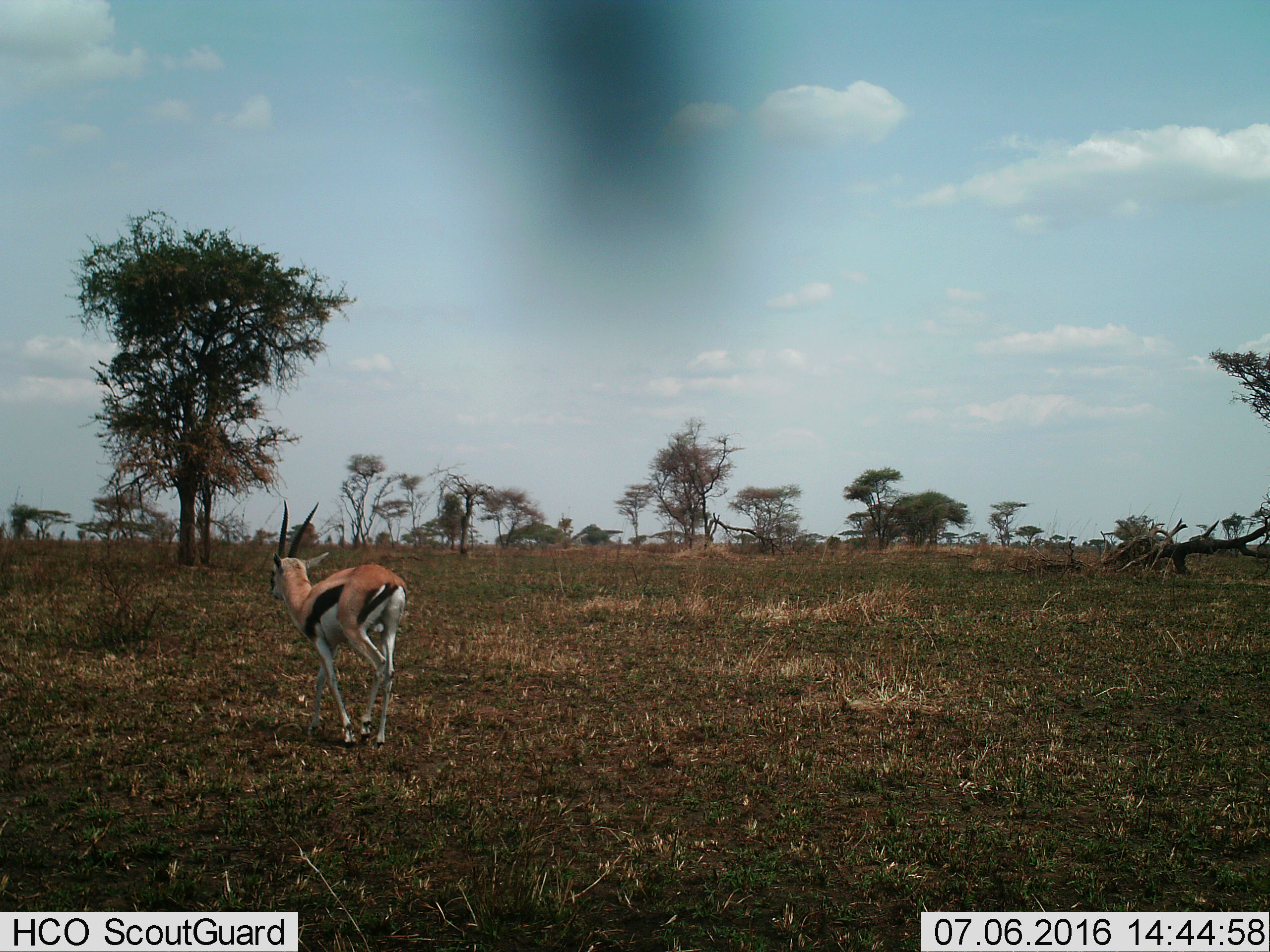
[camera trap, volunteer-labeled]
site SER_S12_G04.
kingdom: Animalia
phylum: Chordata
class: Mammalia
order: Artiodactyla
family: Bovidae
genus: Eudorcas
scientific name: Eudorcas thomsonii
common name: thomson's gazelle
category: gazellethomsons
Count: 1.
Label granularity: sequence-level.